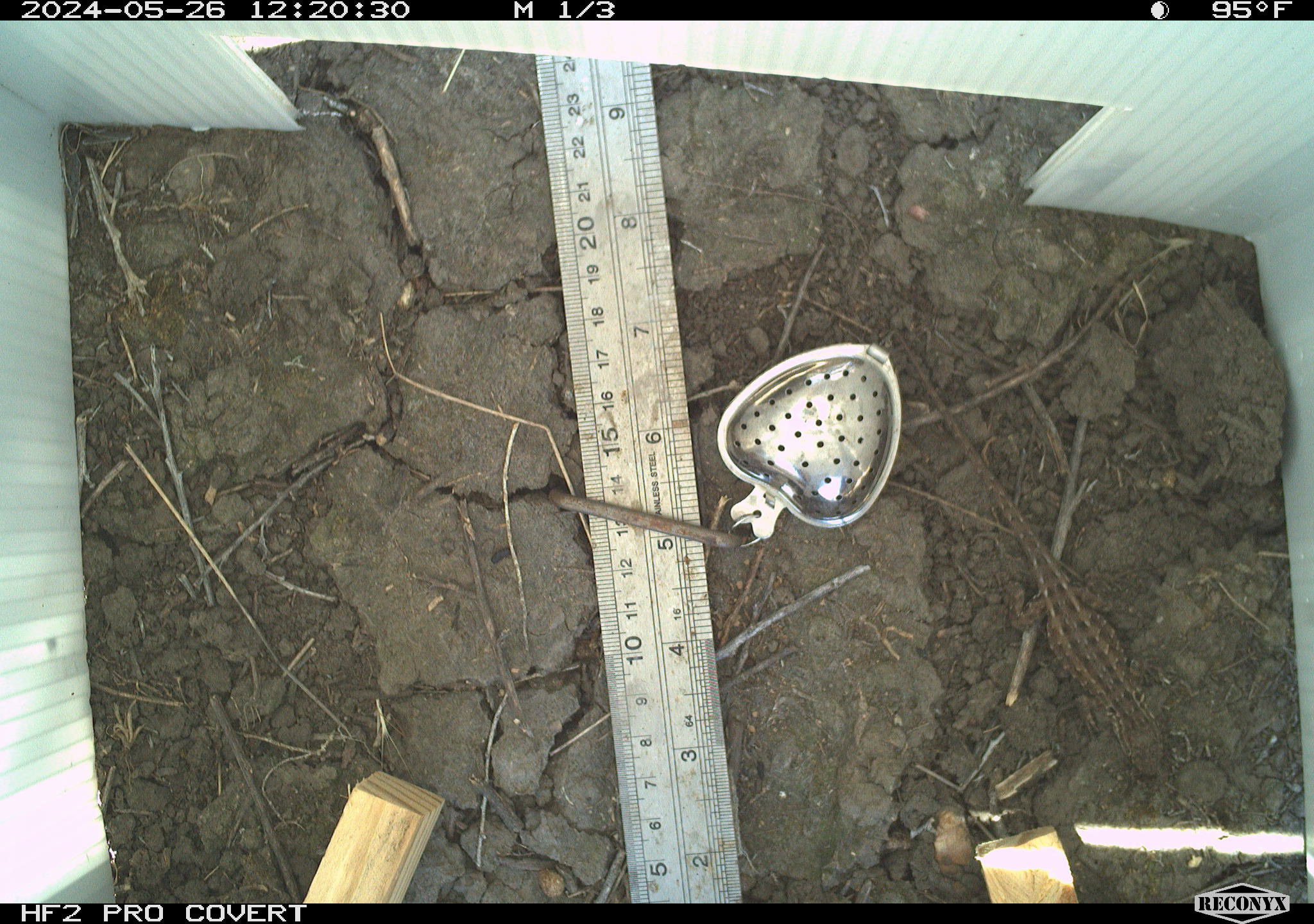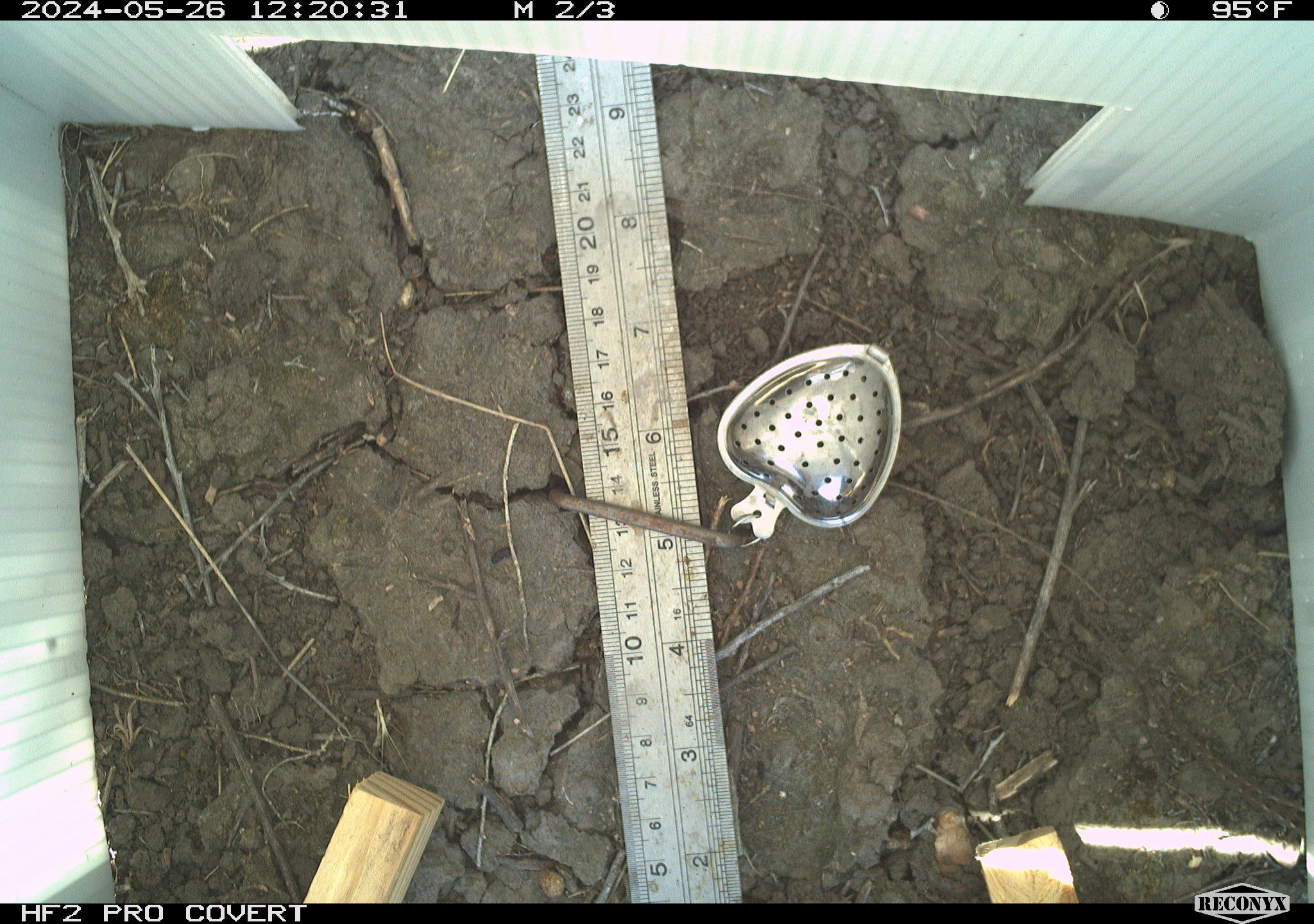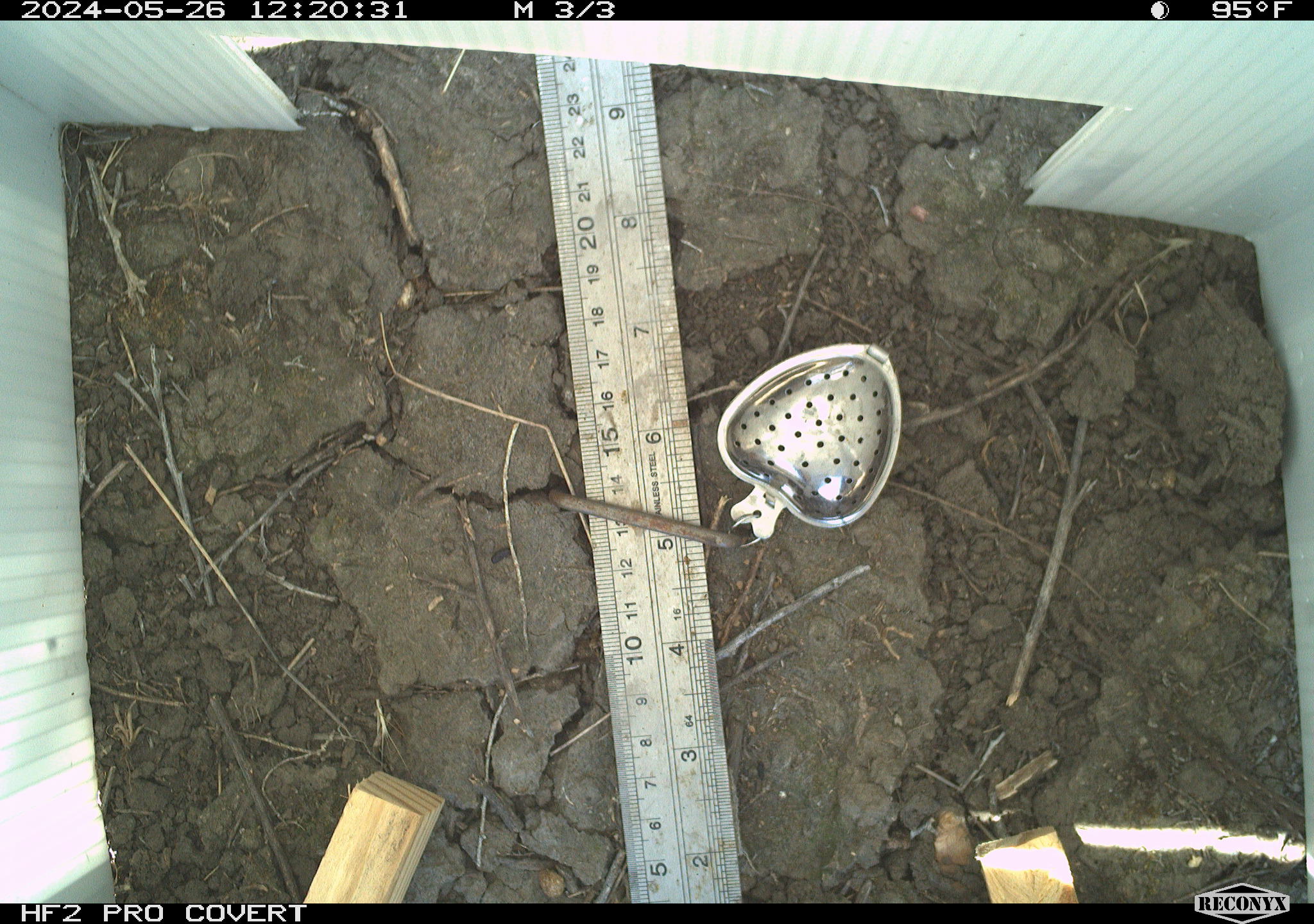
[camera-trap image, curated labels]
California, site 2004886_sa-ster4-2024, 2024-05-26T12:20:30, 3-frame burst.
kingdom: Animalia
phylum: Chordata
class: Reptilia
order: Squamata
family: Phrynosomatidae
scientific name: Phrynosomatidae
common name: phrynosomatid lizards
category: phrynosomatidae family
Phrynosomatidae family (phrynosomatid lizards) (Phrynosomatidae).